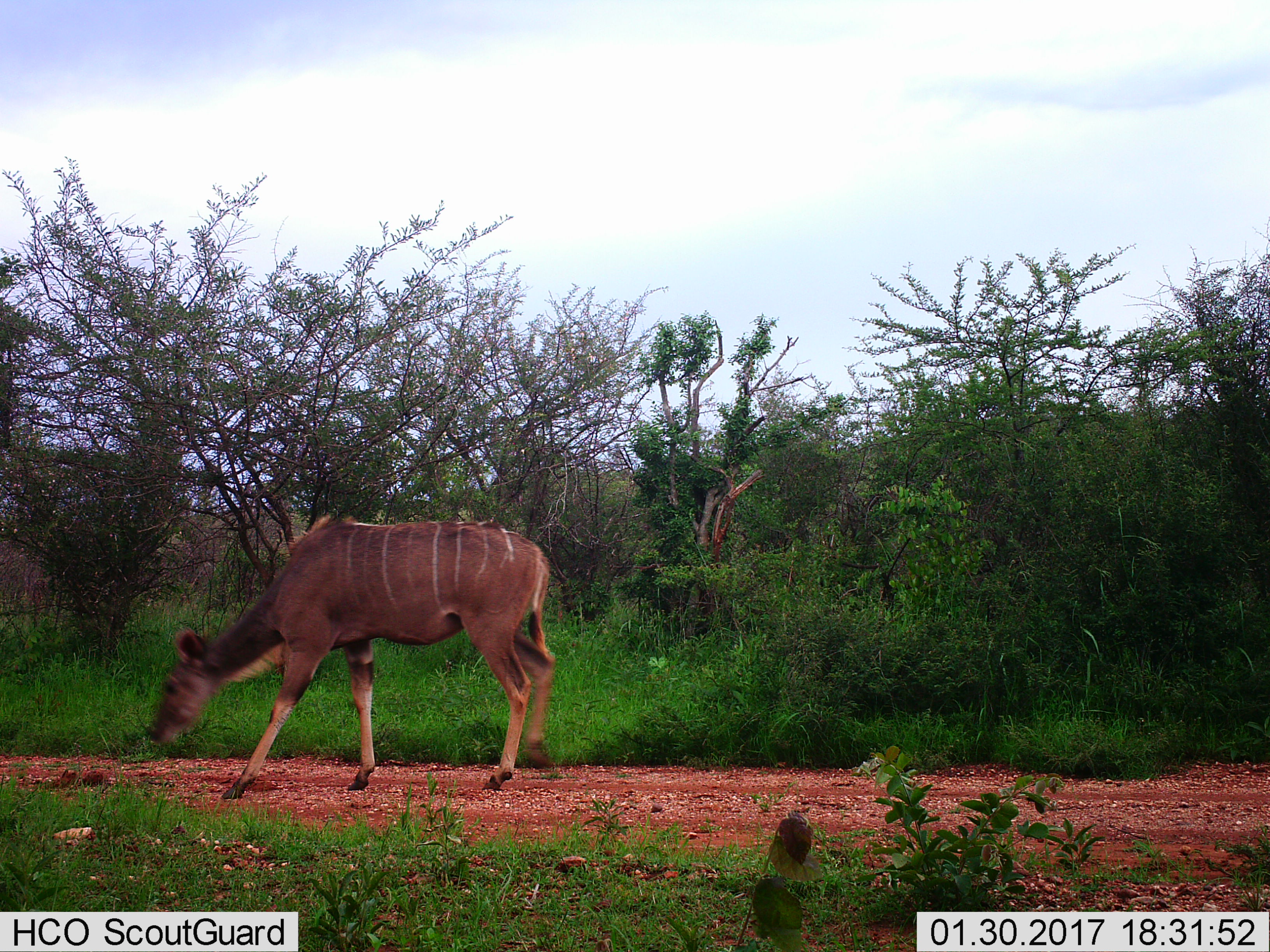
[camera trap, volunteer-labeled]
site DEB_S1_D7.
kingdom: Animalia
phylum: Chordata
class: Mammalia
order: Artiodactyla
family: Bovidae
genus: Tragelaphus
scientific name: Tragelaphus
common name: kudu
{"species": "kudu (Tragelaphus)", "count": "1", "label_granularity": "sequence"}